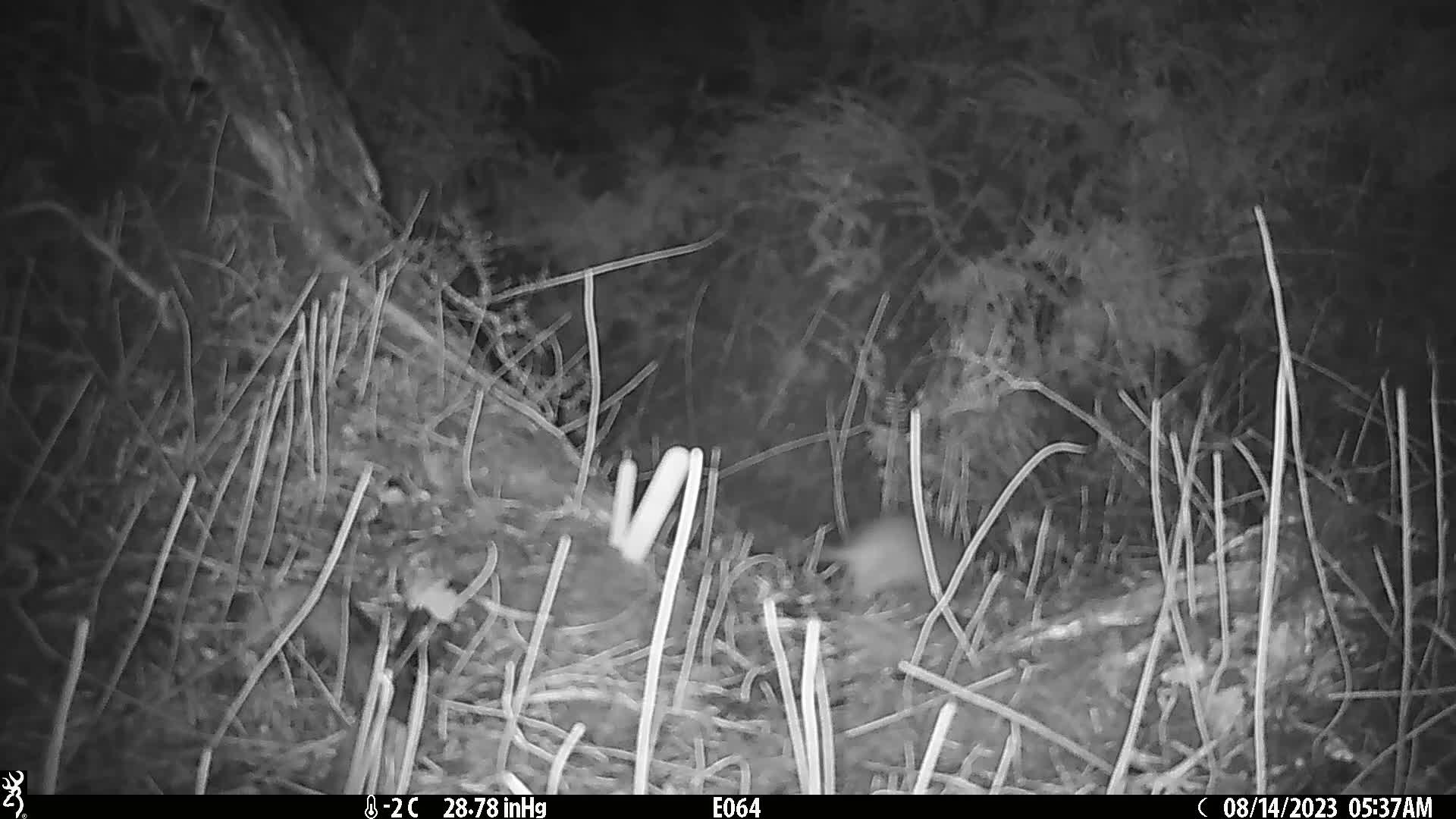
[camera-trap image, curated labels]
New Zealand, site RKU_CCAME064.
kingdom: Animalia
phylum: Chordata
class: Mammalia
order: Rodentia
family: Muridae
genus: Rattus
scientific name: Rattus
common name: rat